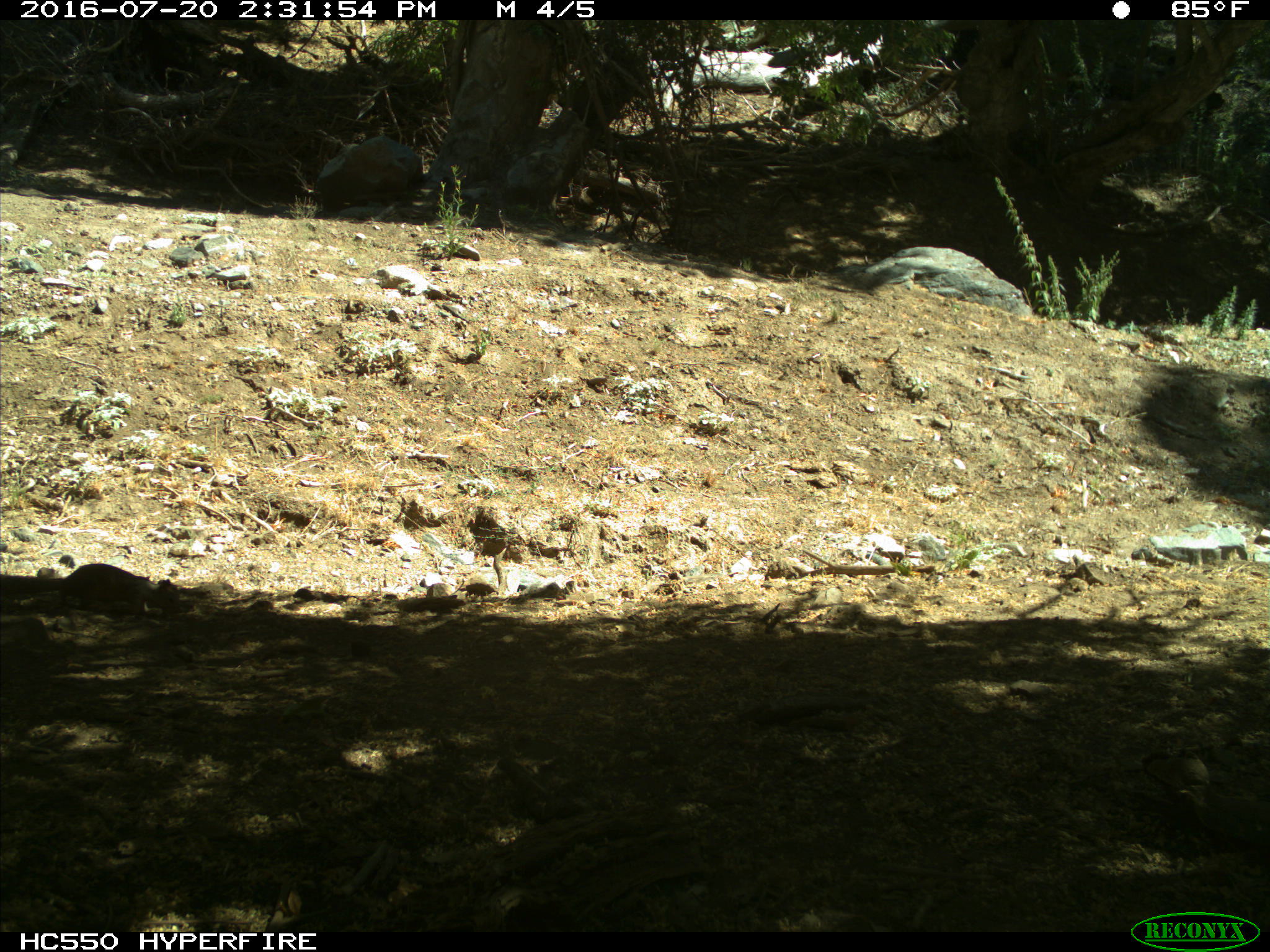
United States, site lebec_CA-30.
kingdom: Animalia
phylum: Chordata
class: Mammalia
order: Rodentia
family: Sciuridae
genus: Otospermophilus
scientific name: Otospermophilus beecheyi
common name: california ground squirrel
Otospermophilus beecheyi (california ground squirrel).